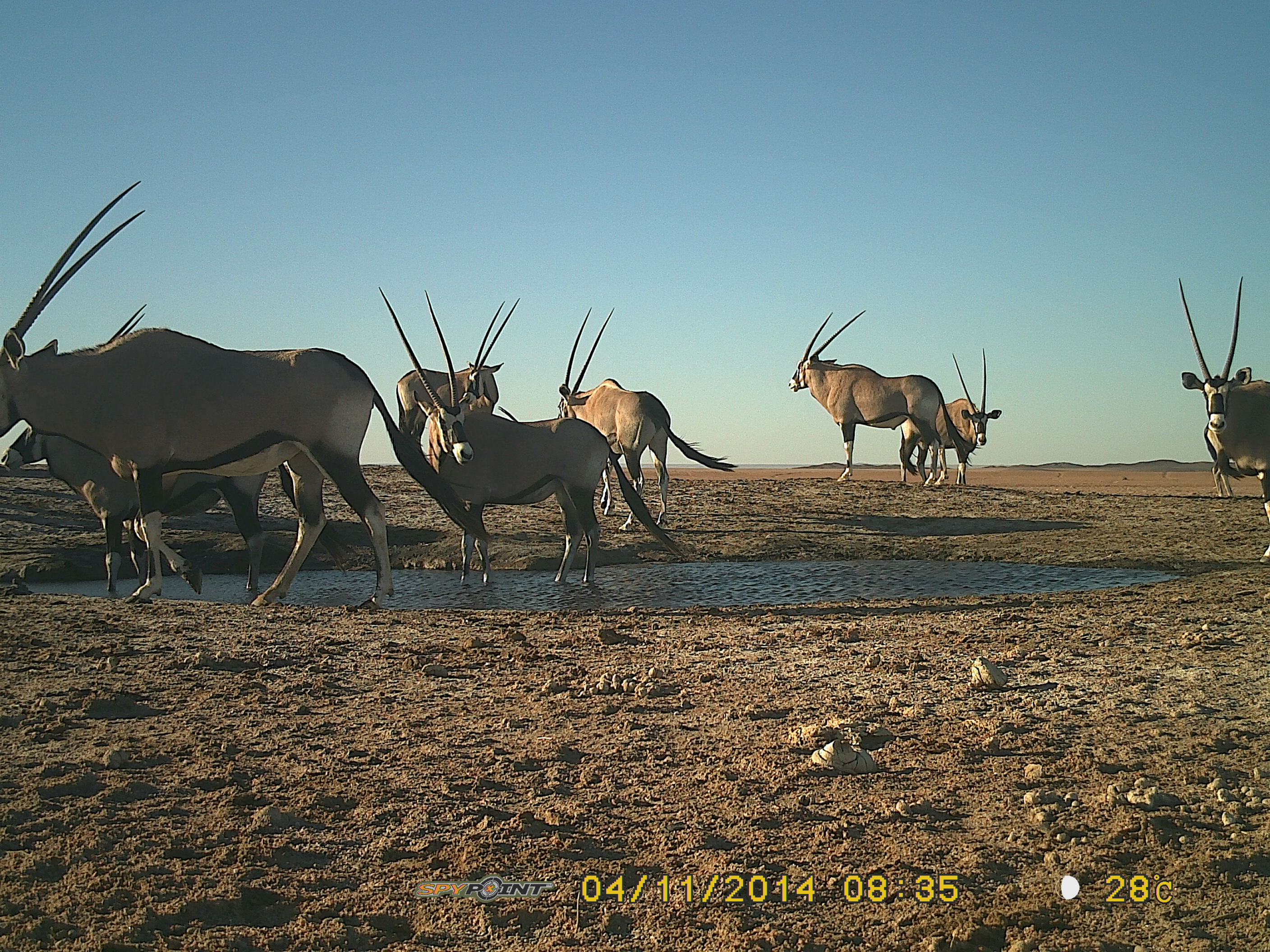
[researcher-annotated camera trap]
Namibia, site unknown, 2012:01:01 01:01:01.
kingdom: Animalia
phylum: Chordata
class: Mammalia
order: Artiodactyla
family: Bovidae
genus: Oryx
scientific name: Oryx gazella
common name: gemsbok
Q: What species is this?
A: Oryx gazella (gemsbok).